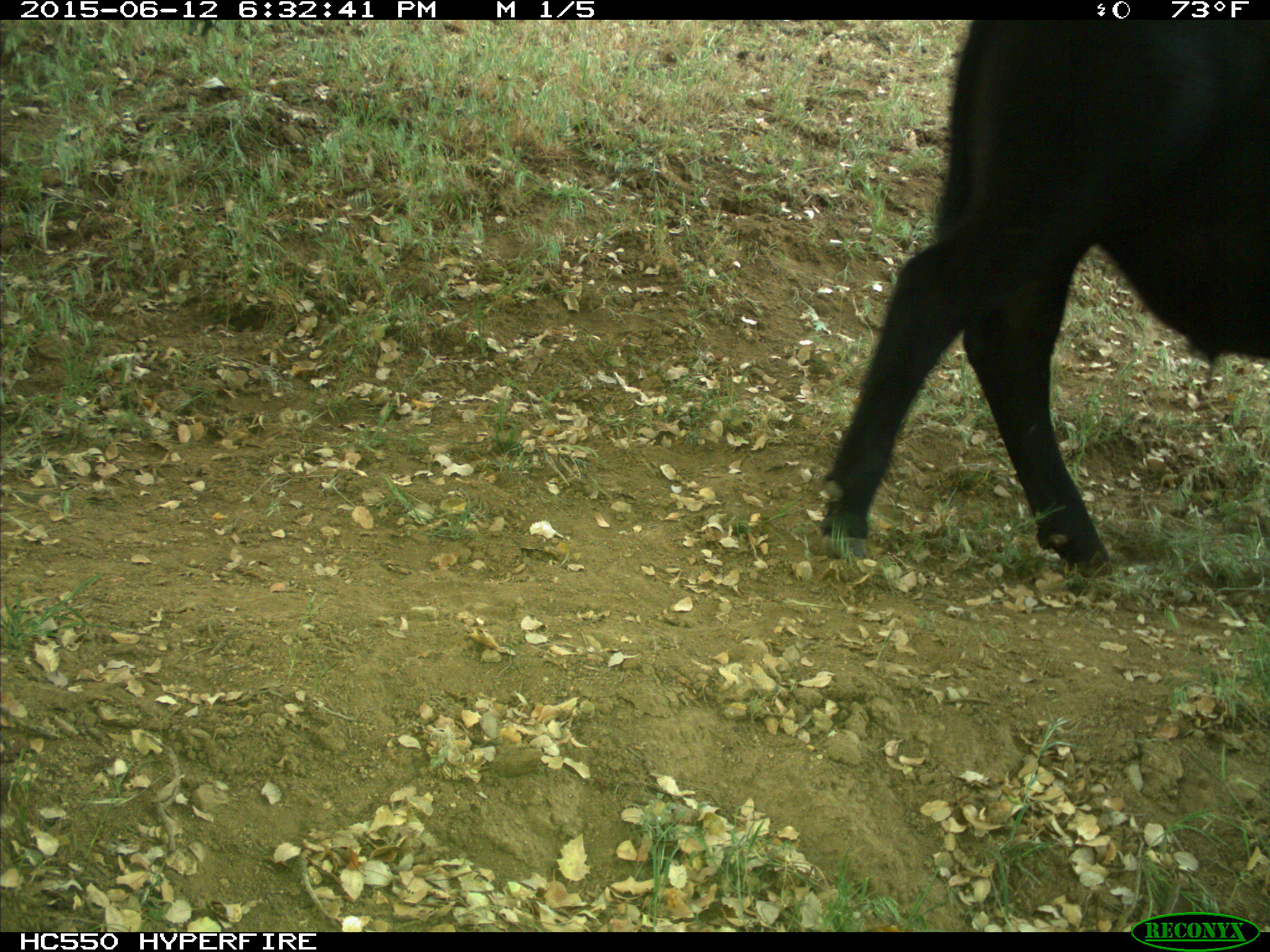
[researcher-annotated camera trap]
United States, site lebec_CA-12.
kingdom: Animalia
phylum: Chordata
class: Mammalia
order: Artiodactyla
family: Bovidae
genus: Bos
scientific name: Bos taurus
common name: domestic cow